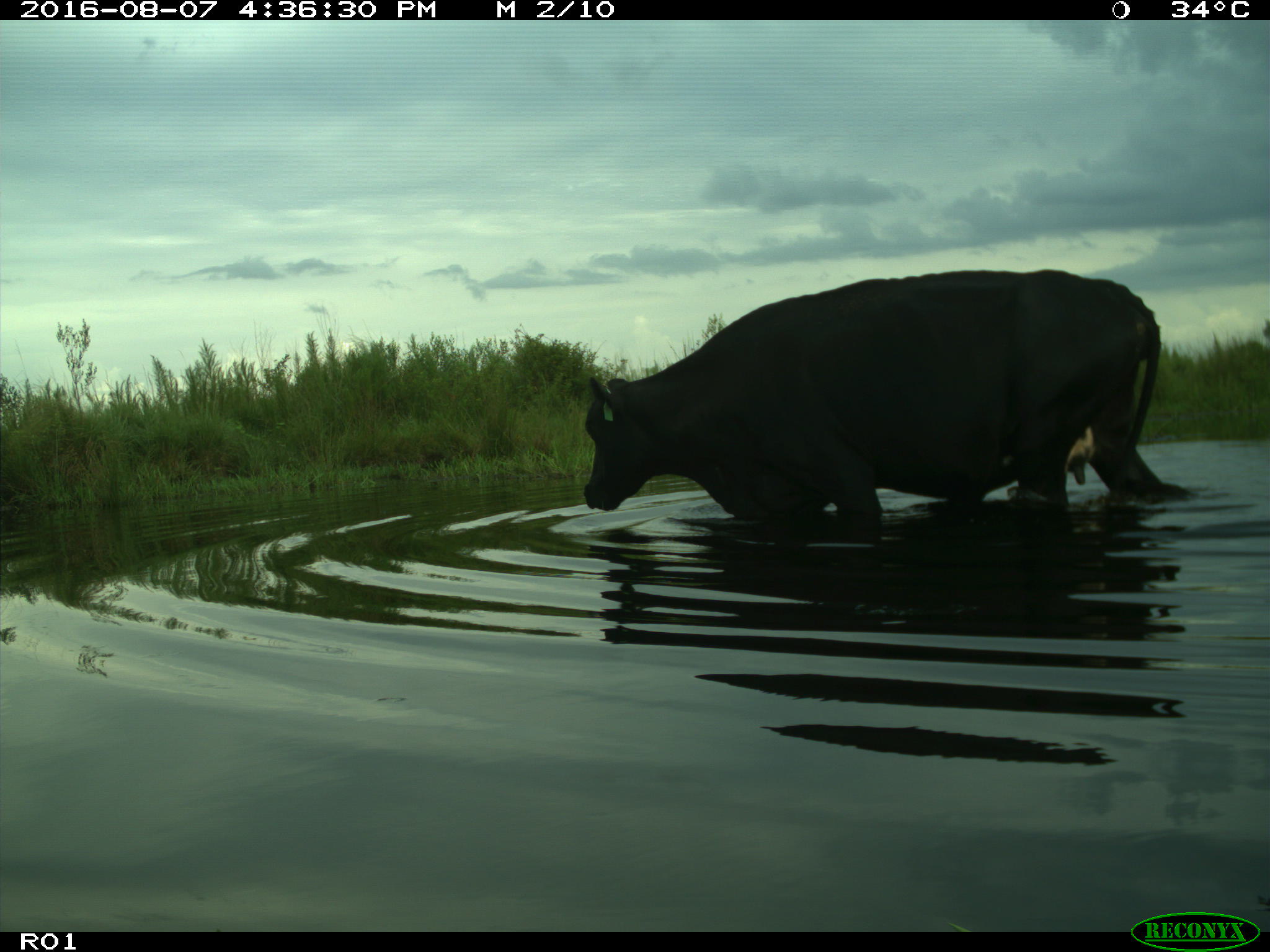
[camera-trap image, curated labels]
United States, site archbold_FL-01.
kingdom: Animalia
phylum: Chordata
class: Mammalia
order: Artiodactyla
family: Bovidae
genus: Bos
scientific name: Bos taurus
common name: domestic cow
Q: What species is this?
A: Bos taurus (domestic cow).